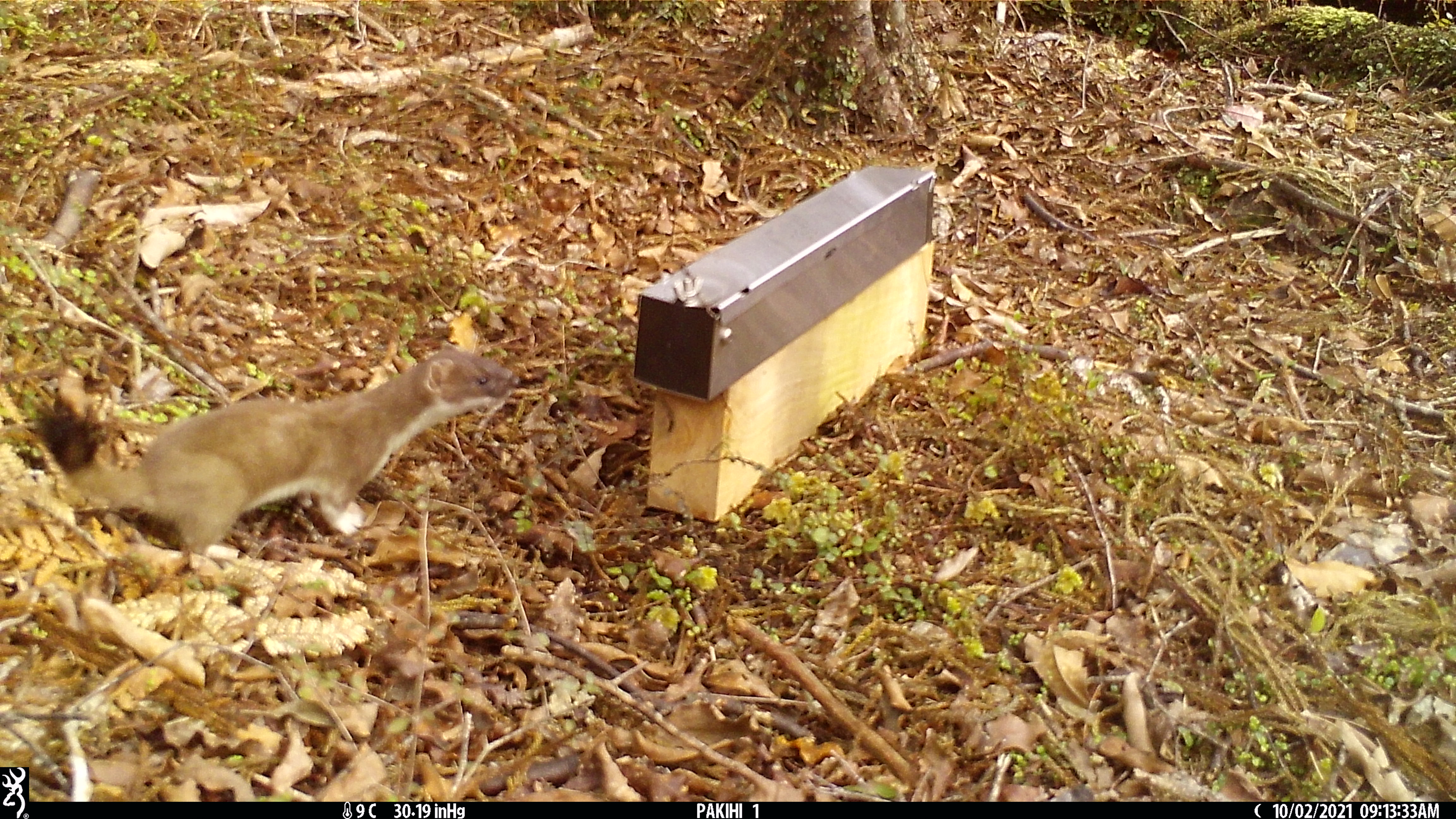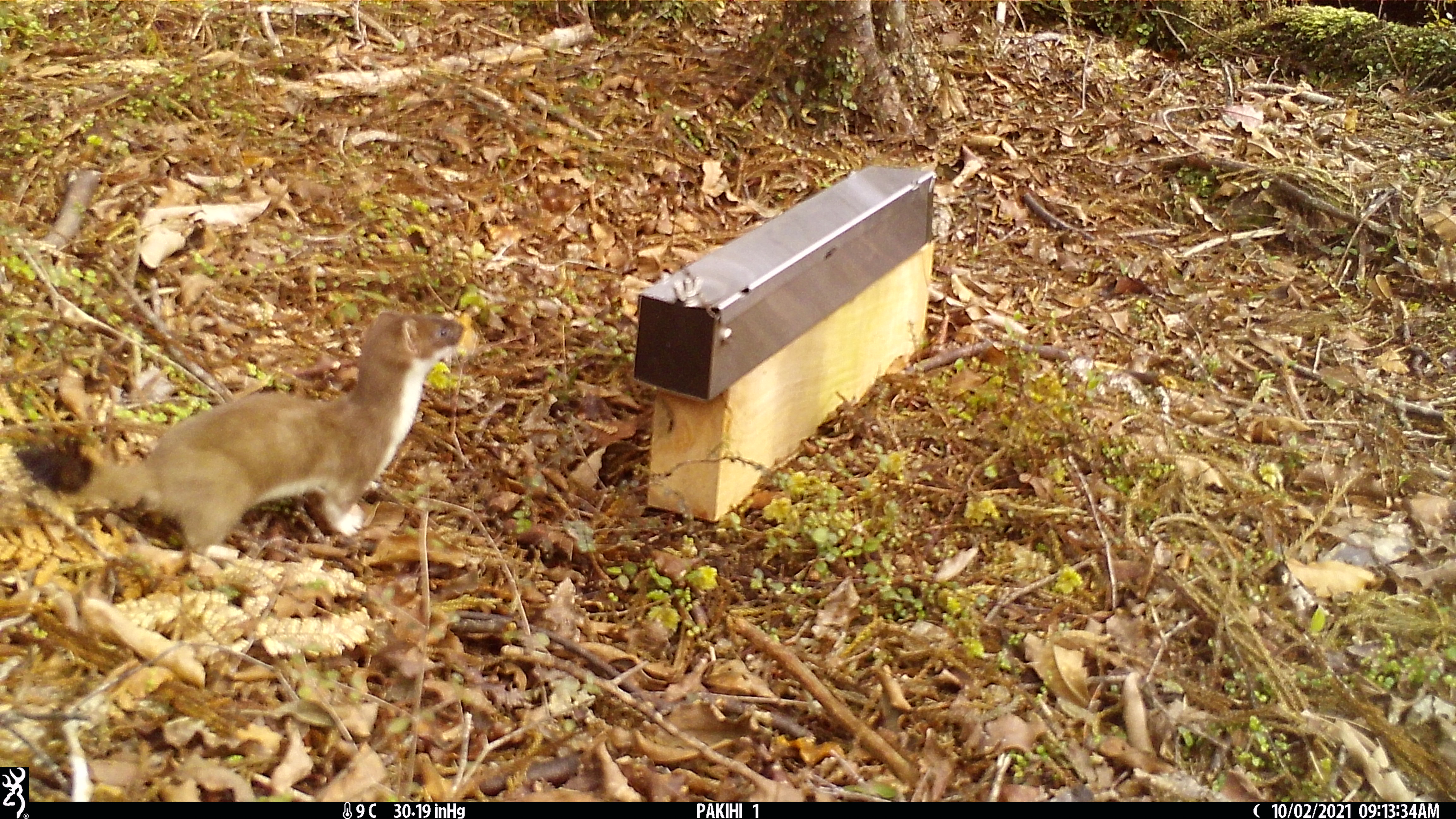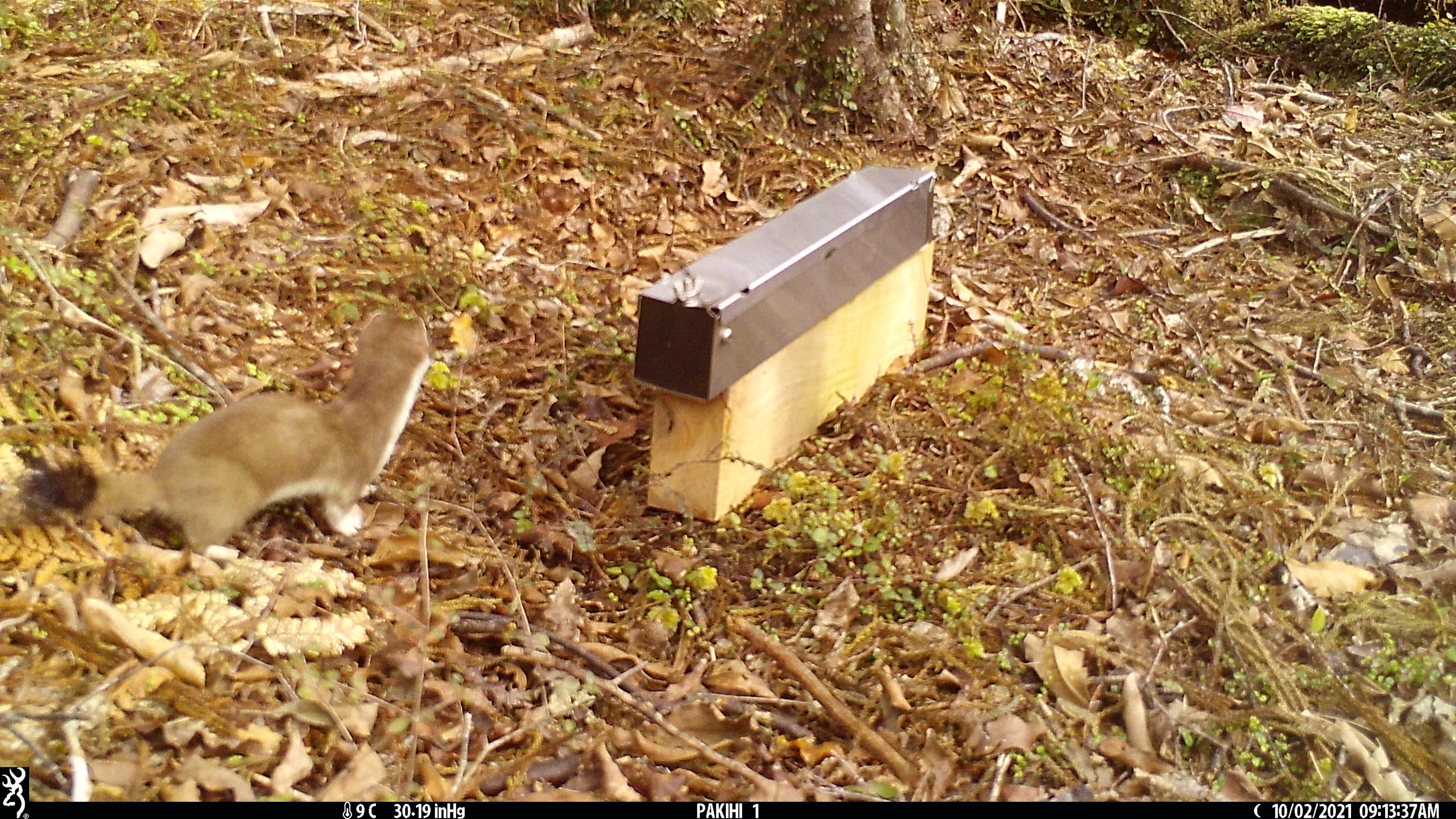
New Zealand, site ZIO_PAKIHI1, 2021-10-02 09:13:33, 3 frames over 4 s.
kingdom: Animalia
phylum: Chordata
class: Mammalia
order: Carnivora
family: Mustelidae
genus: Mustela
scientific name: Mustela erminea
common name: stoat